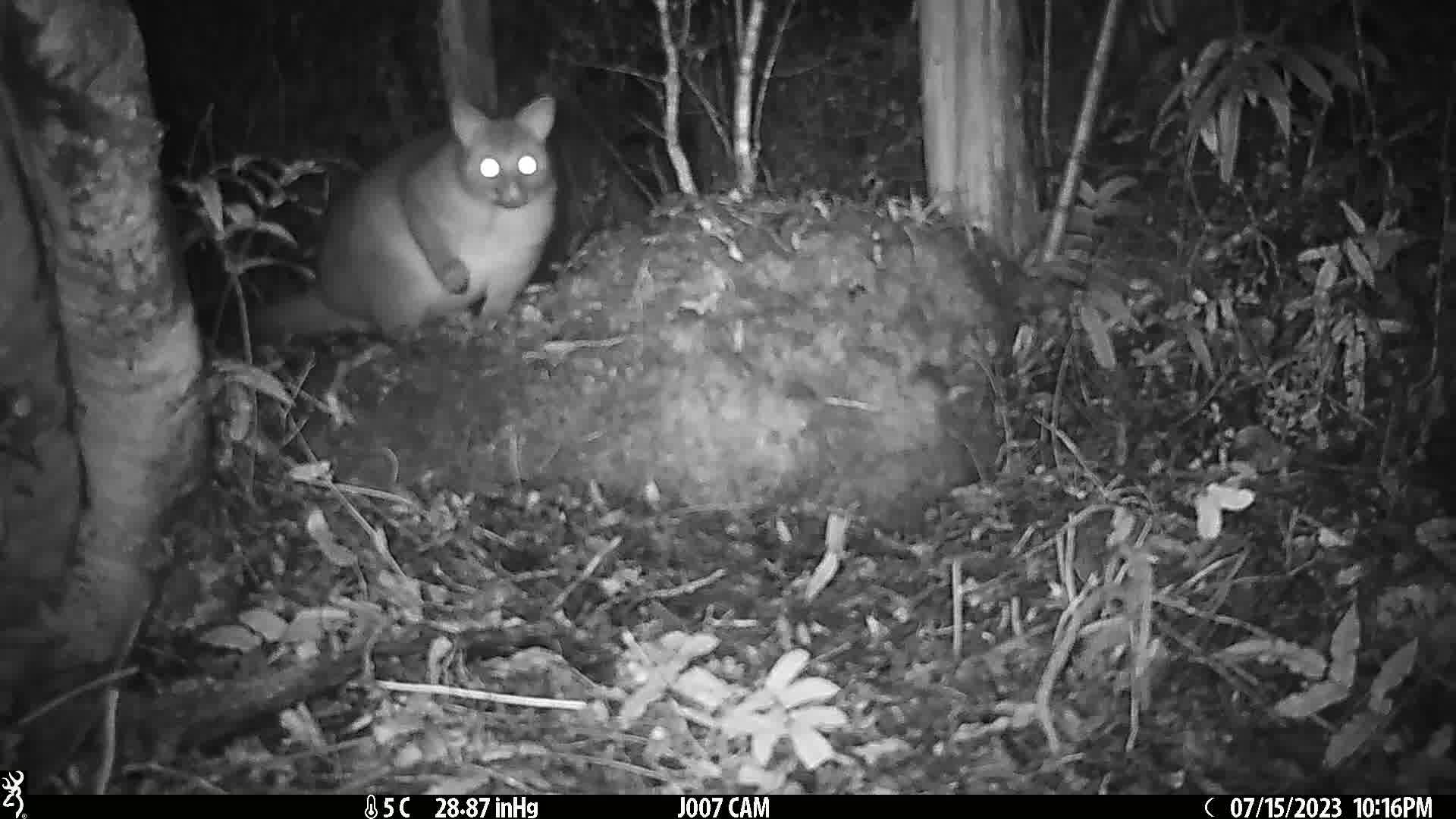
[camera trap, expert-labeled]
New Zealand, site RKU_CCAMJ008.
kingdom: Animalia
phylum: Chordata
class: Mammalia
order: Diprotodontia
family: Phalangeridae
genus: Trichosurus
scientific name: Trichosurus vulpecula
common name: common brushtail possum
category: possum